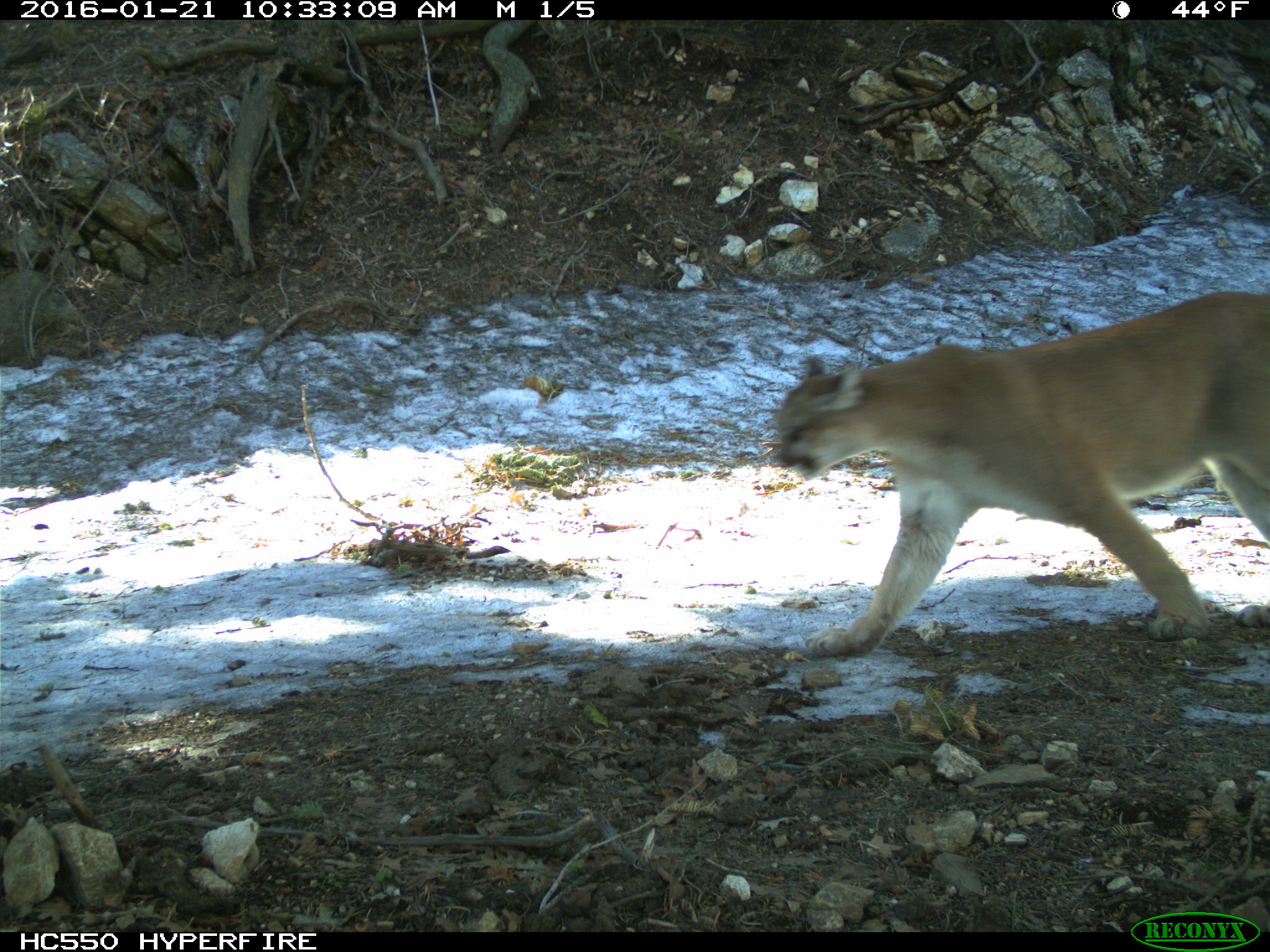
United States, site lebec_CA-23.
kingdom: Animalia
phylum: Chordata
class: Mammalia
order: Carnivora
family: Felidae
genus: Puma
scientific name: Puma concolor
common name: mountain lion